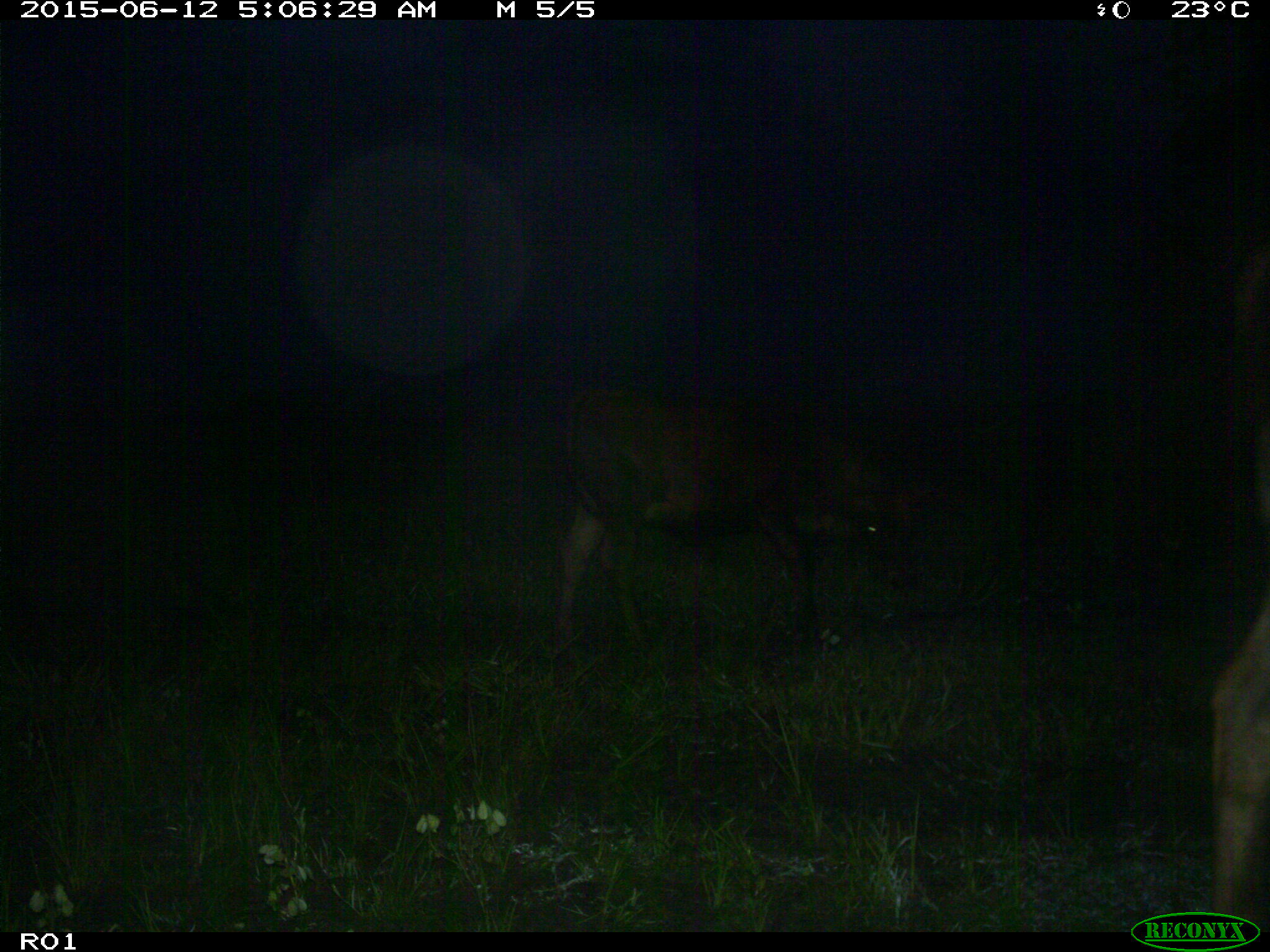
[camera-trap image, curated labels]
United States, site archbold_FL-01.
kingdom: Animalia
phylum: Chordata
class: Mammalia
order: Artiodactyla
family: Bovidae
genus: Bos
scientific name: Bos taurus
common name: domestic cow